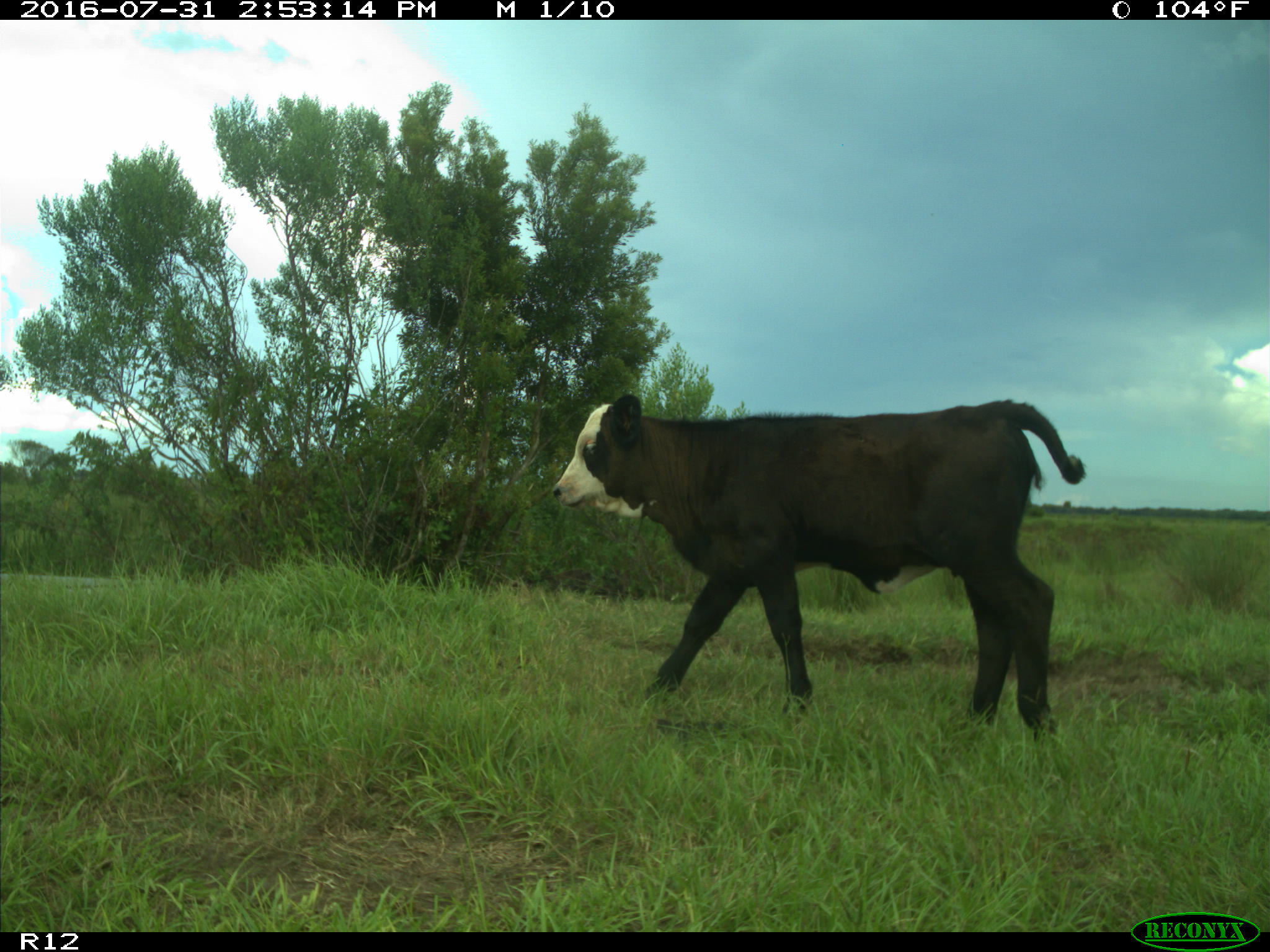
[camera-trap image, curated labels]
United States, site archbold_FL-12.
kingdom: Animalia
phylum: Chordata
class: Mammalia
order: Artiodactyla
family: Bovidae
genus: Bos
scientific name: Bos taurus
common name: domestic cow